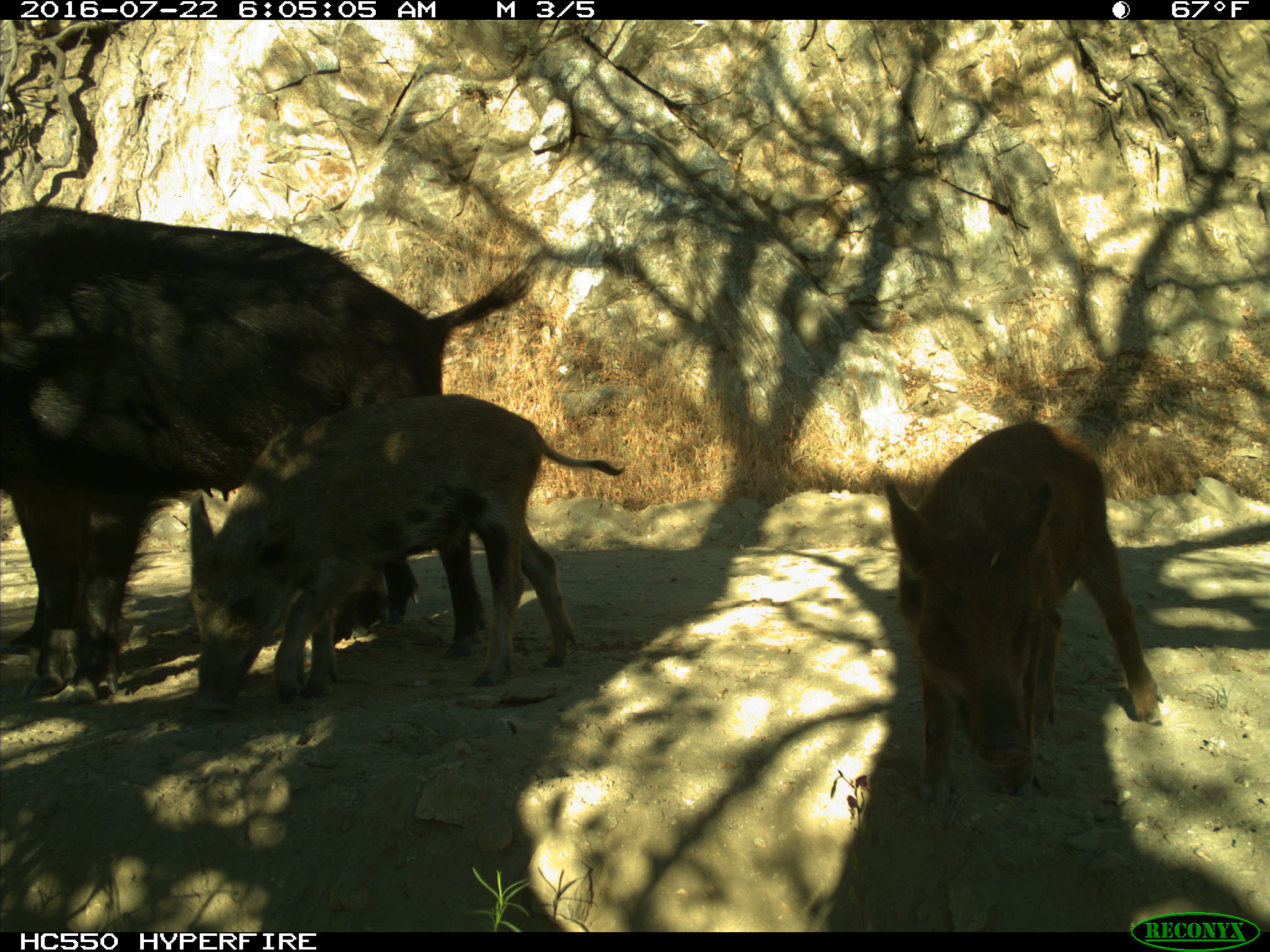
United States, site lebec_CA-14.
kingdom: Animalia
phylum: Chordata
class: Mammalia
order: Artiodactyla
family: Suidae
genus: Sus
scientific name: Sus scrofa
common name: wild boar